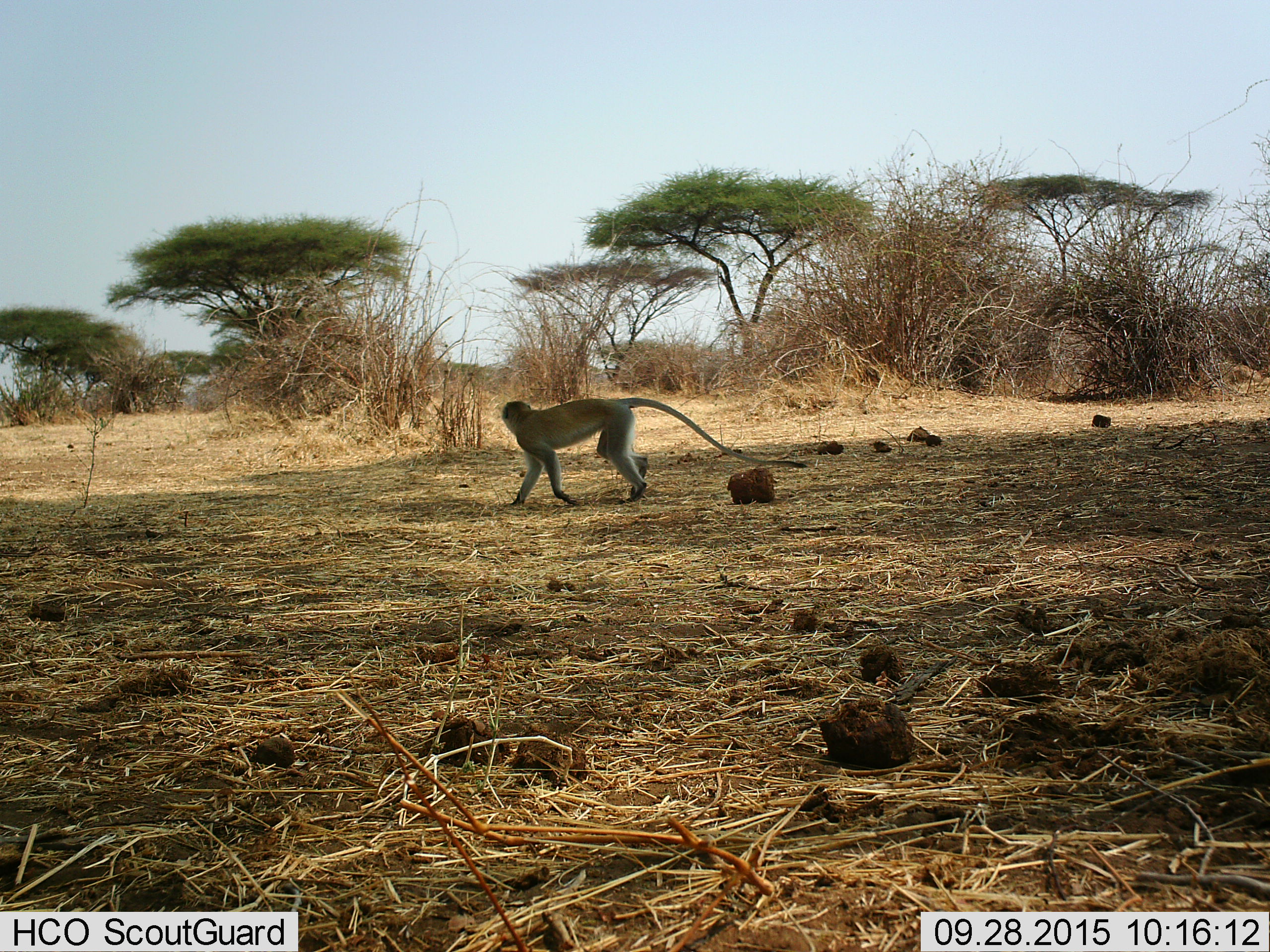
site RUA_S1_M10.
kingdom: Animalia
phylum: Chordata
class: Mammalia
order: Primates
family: Cercopithecidae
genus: Chlorocebus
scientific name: Chlorocebus pygerythrus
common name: vervet monkey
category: monkeyvervet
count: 1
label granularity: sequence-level